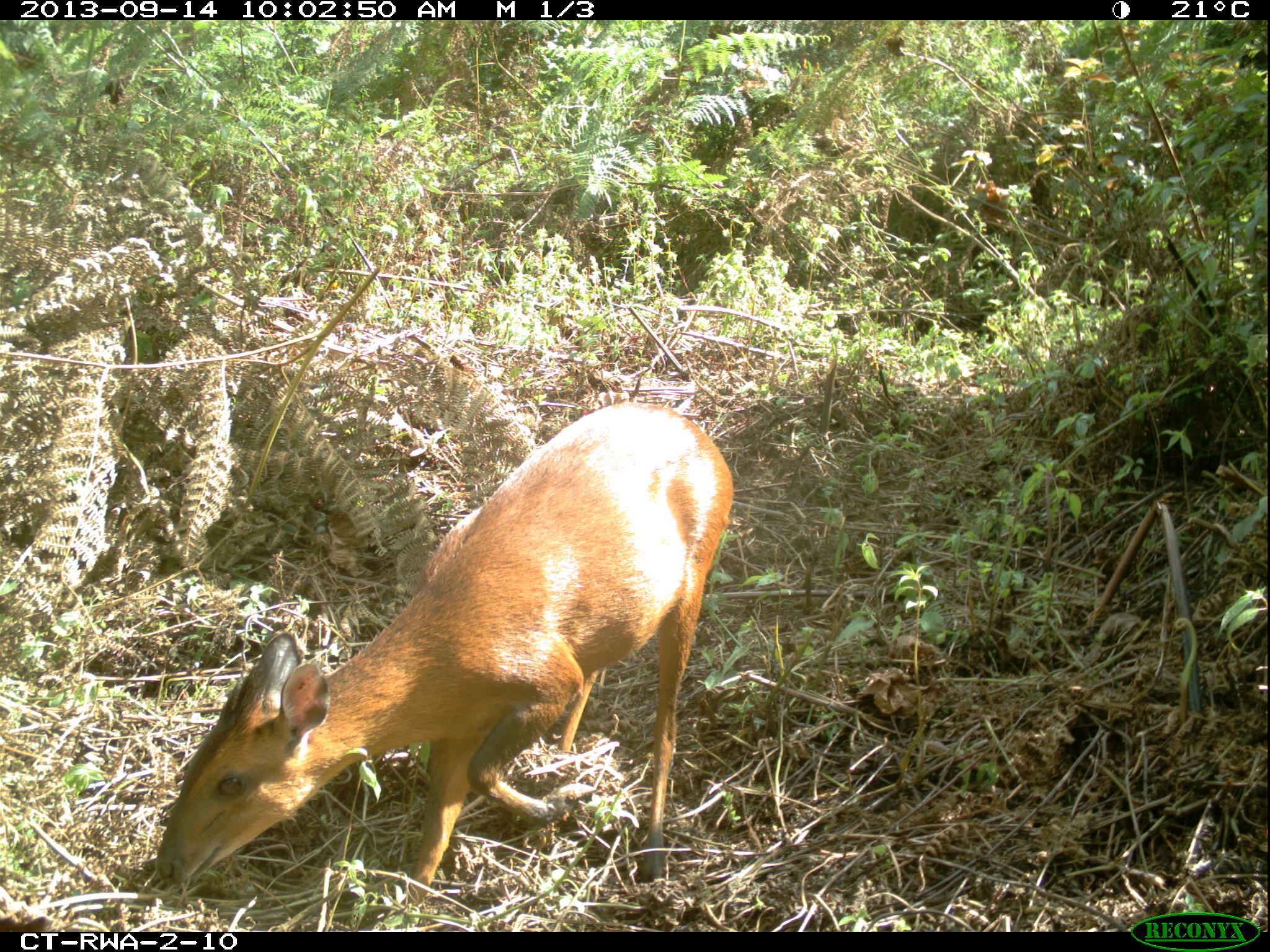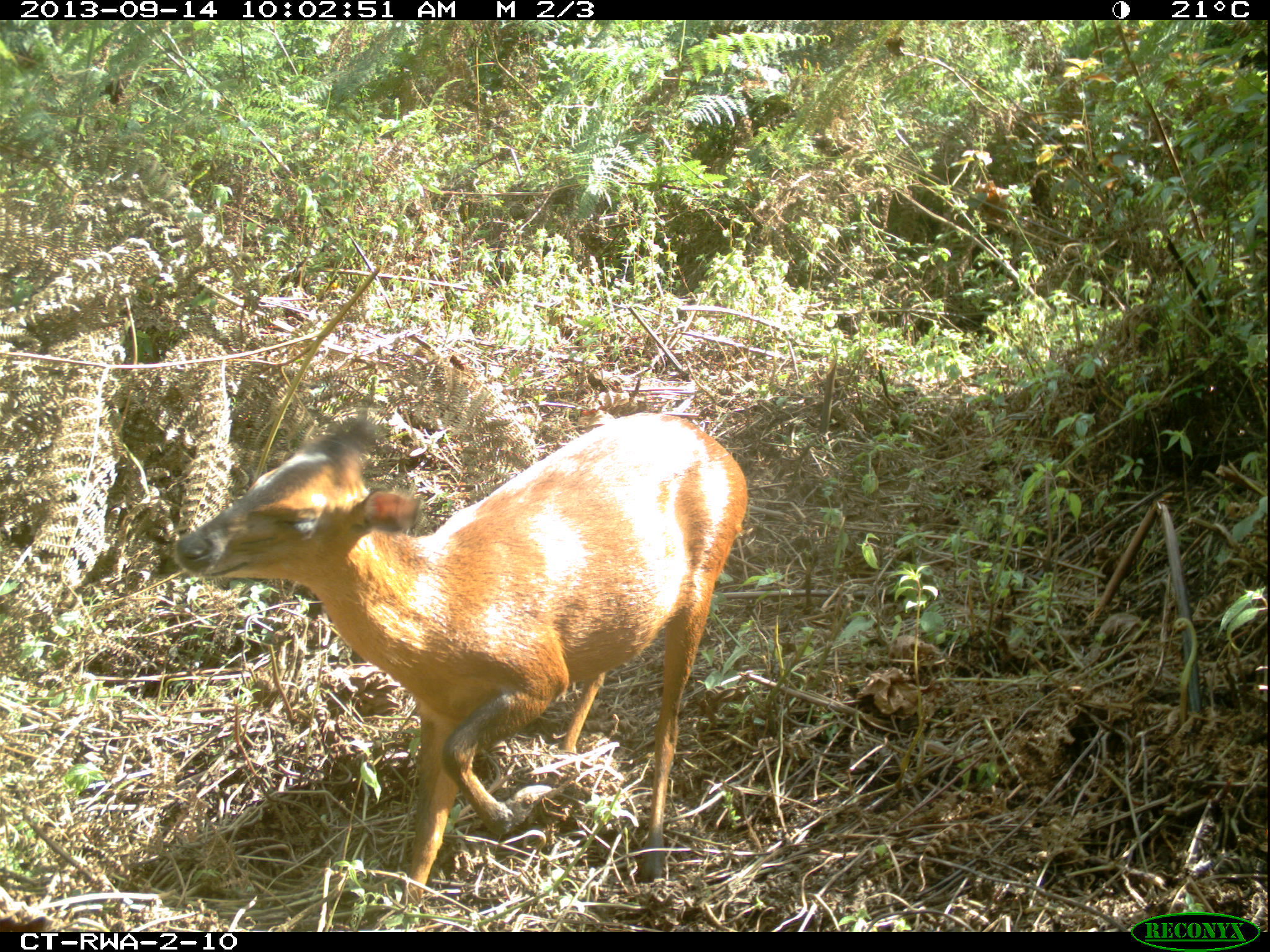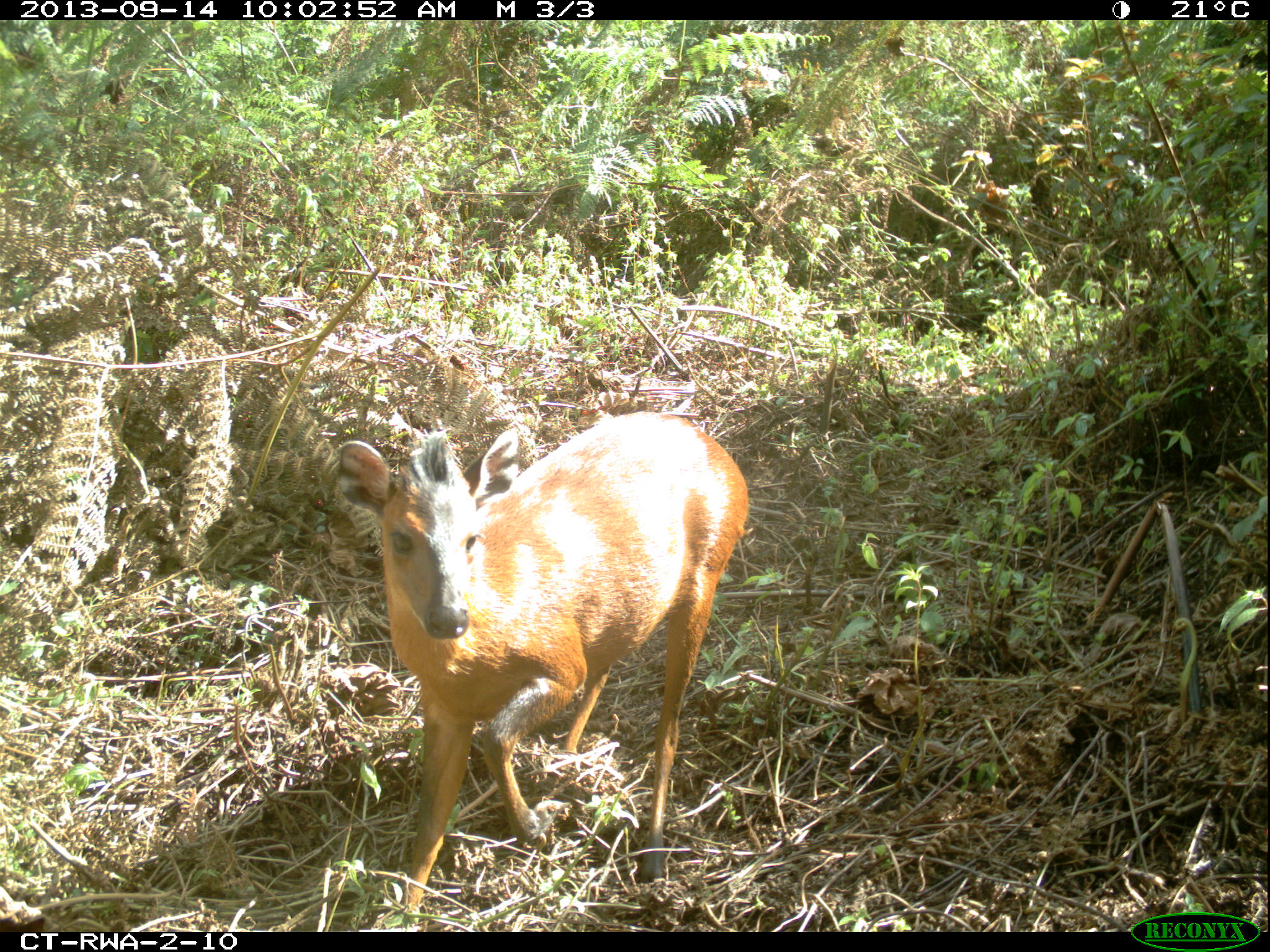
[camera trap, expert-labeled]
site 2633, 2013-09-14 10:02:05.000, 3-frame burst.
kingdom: Animalia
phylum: Chordata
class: Mammalia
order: Artiodactyla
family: Bovidae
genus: Cephalophus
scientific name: Cephalophus nigrifrons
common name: black-fronted duiker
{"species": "Cephalophus nigrifrons (black-fronted duiker)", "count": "1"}